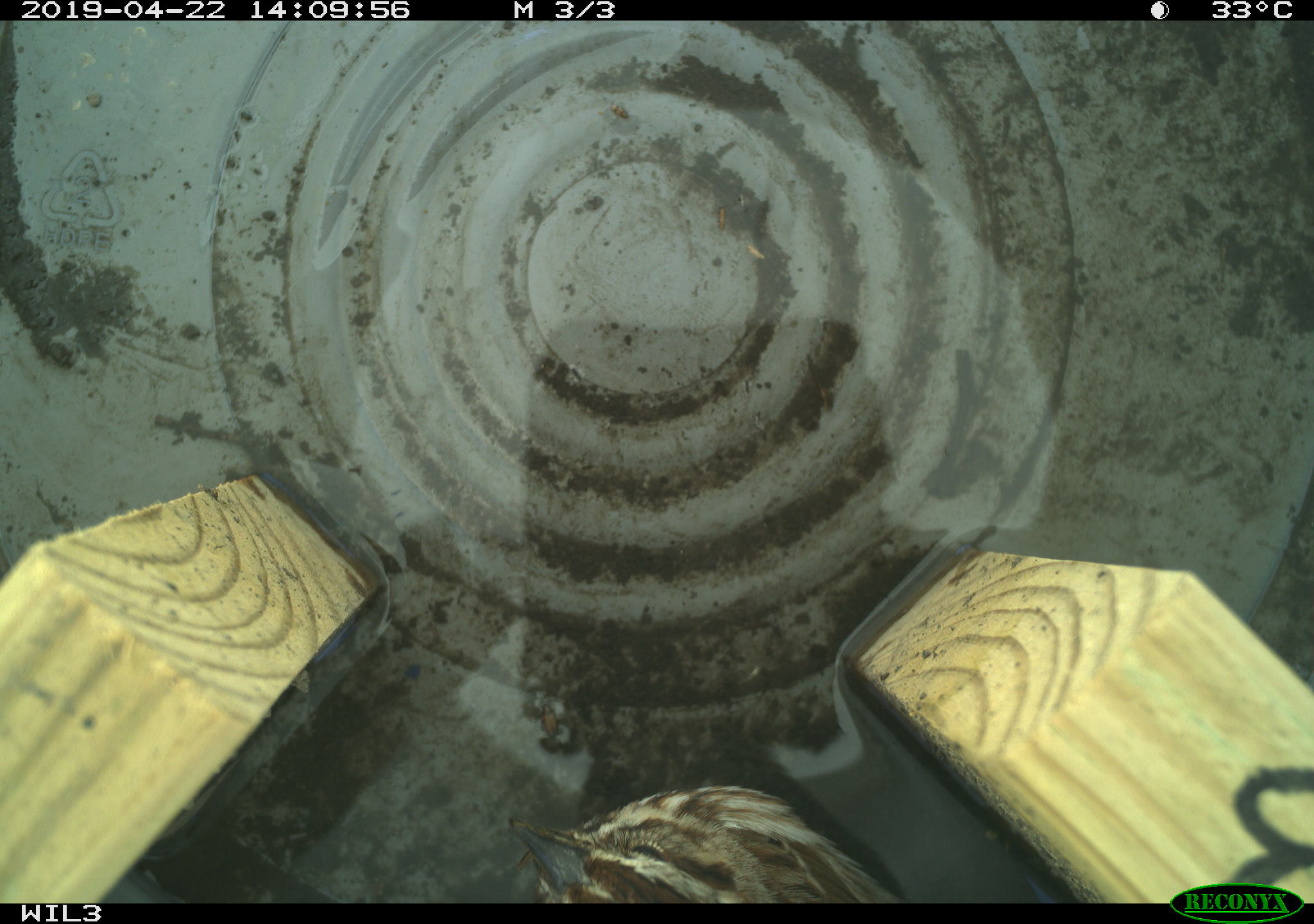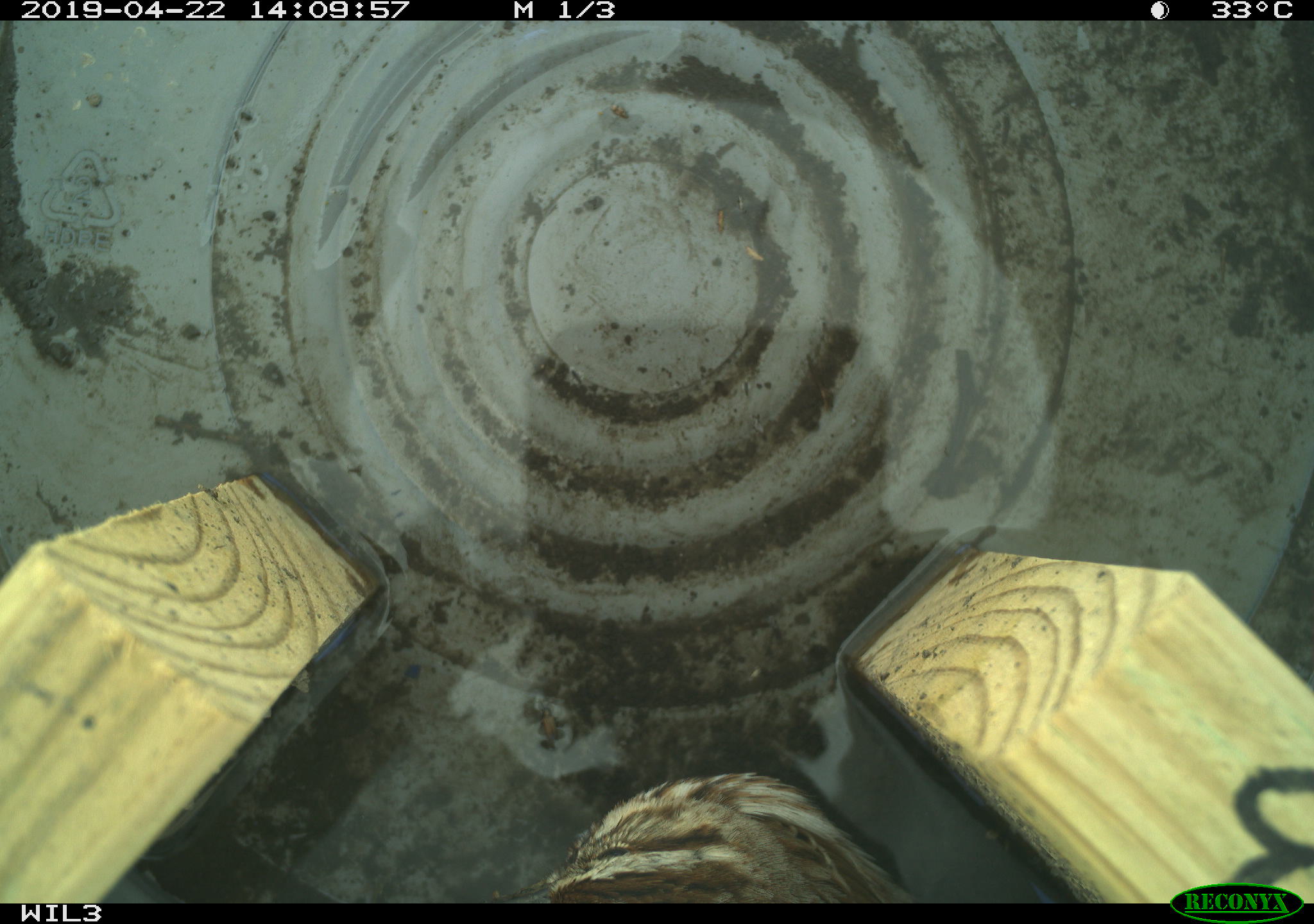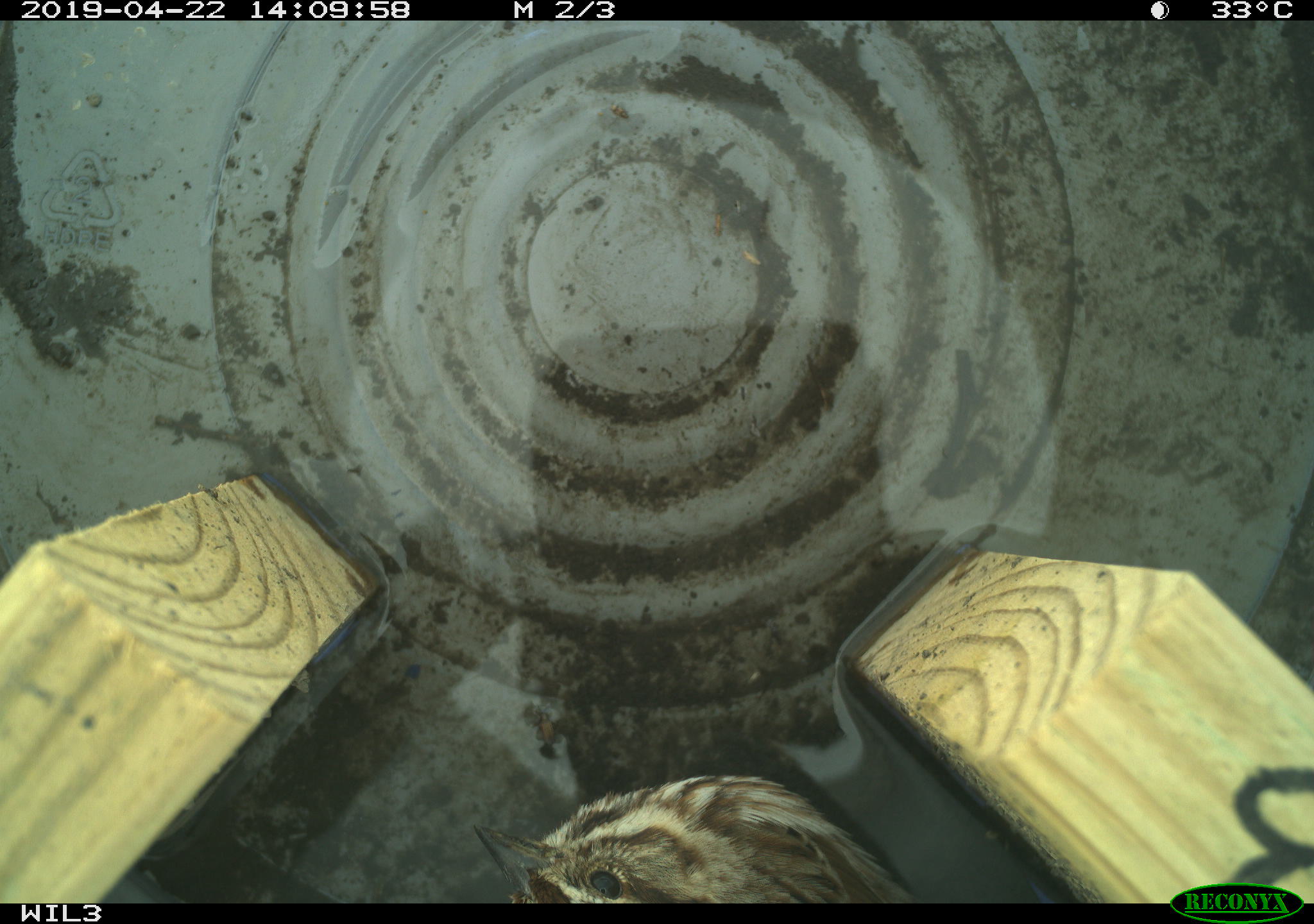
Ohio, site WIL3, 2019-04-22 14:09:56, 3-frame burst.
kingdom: Animalia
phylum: Chordata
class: Aves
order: Passeriformes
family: Passerellidae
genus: Melospiza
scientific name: Melospiza melodia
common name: song sparrow